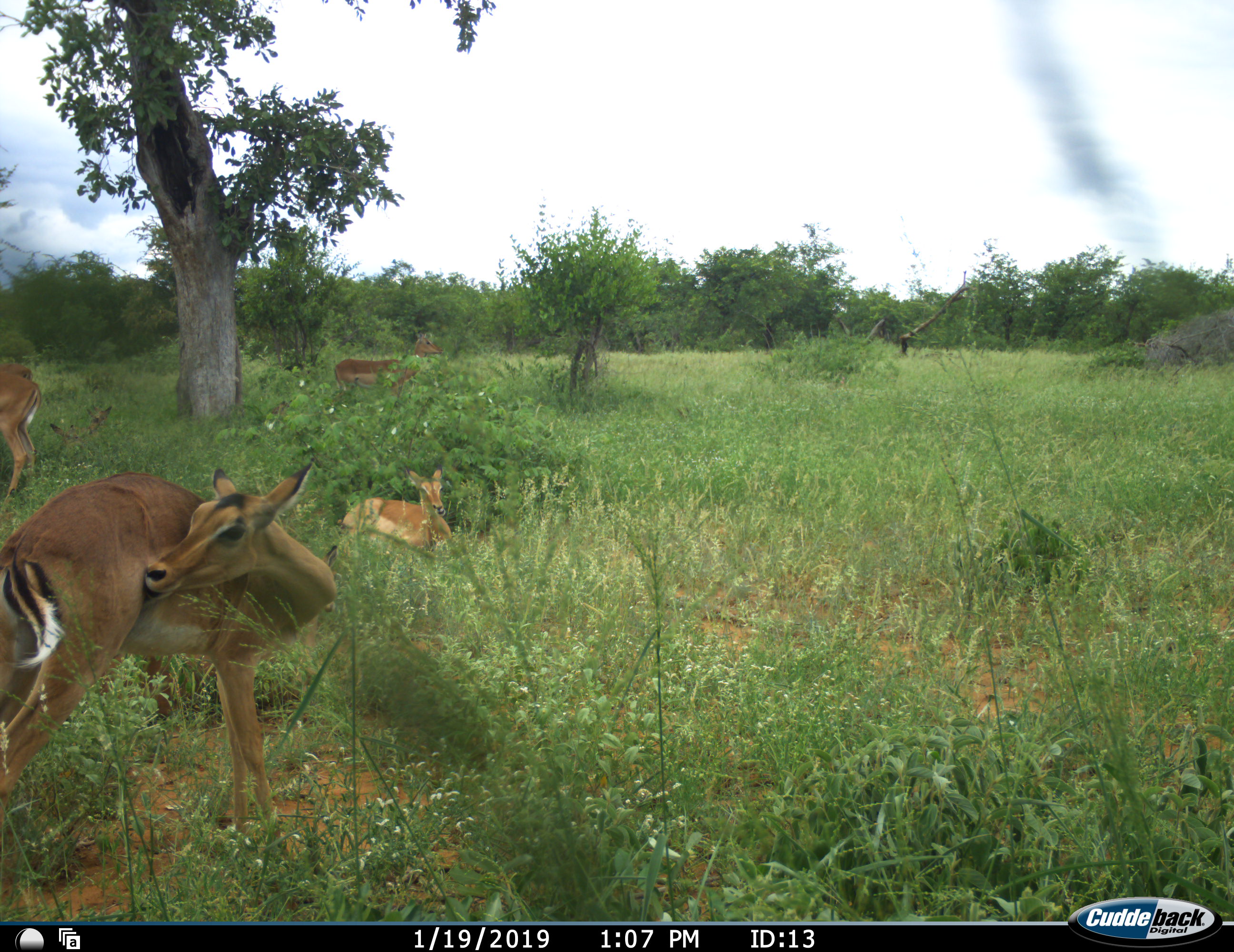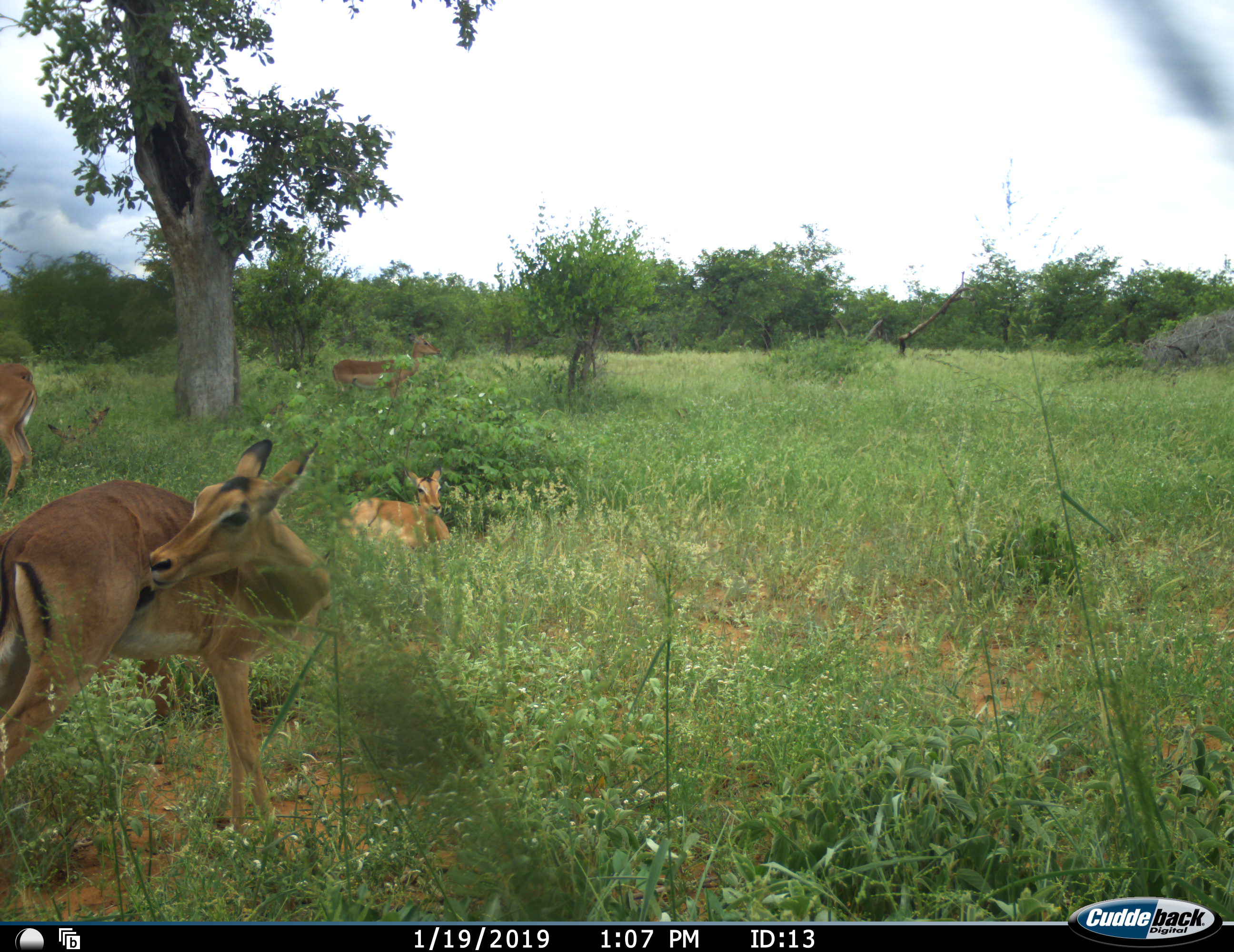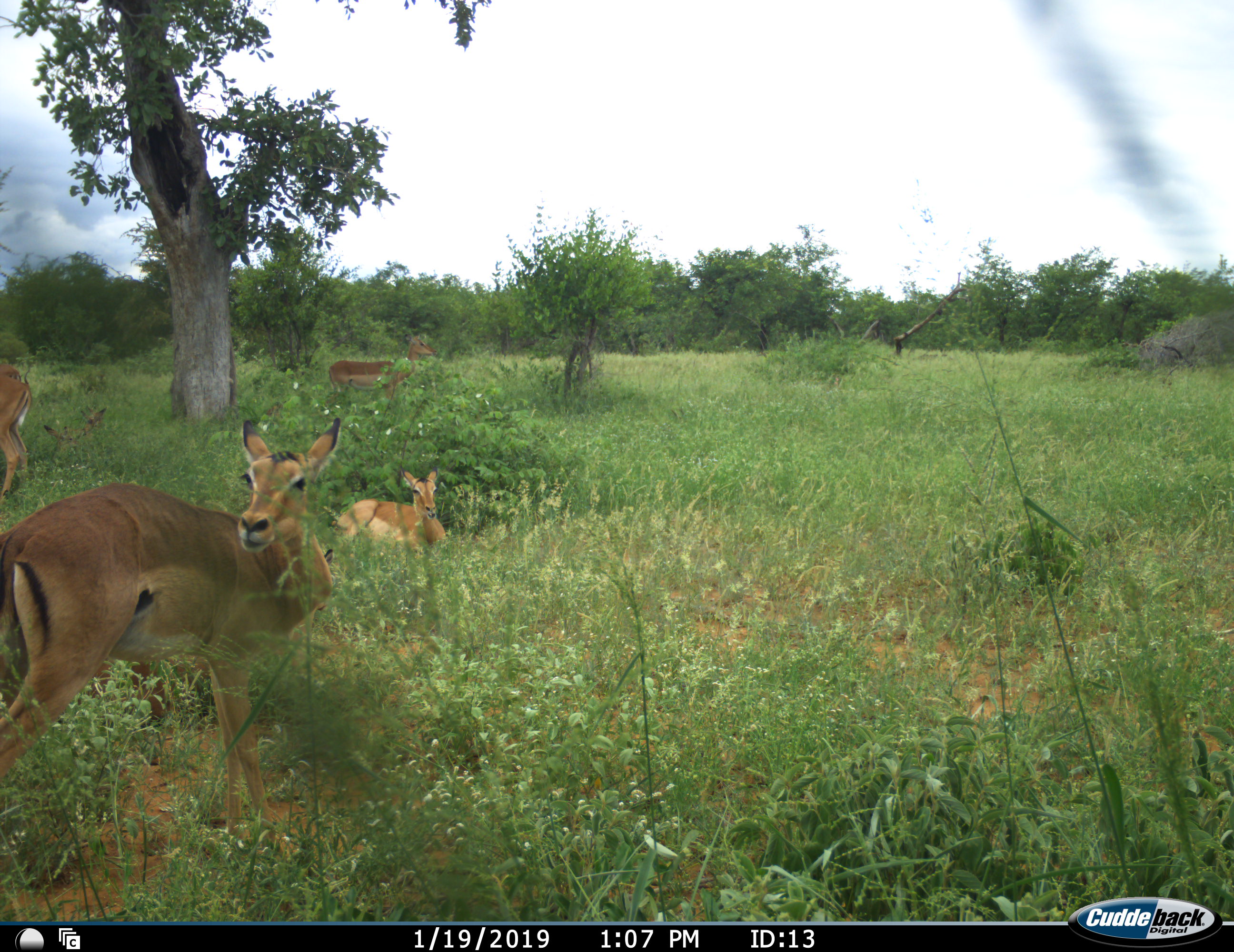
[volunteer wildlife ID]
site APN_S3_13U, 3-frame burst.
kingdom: Animalia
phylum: Chordata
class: Mammalia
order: Artiodactyla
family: Bovidae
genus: Aepyceros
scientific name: Aepyceros melampus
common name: impala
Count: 5.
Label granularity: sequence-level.